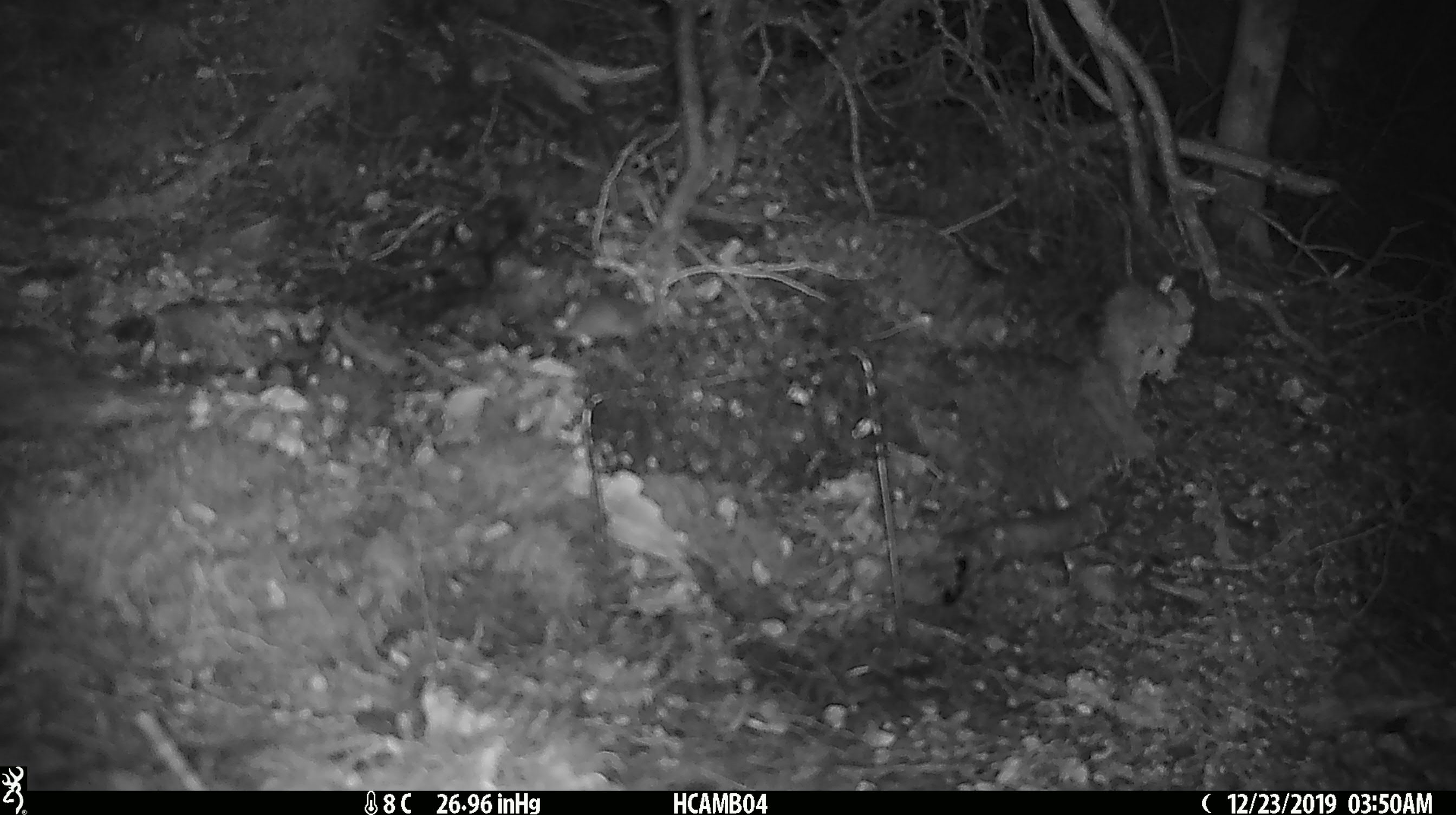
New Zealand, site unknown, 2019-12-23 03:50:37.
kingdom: Animalia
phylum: Chordata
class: Mammalia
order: Rodentia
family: Muridae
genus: Mus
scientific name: Mus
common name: mouse